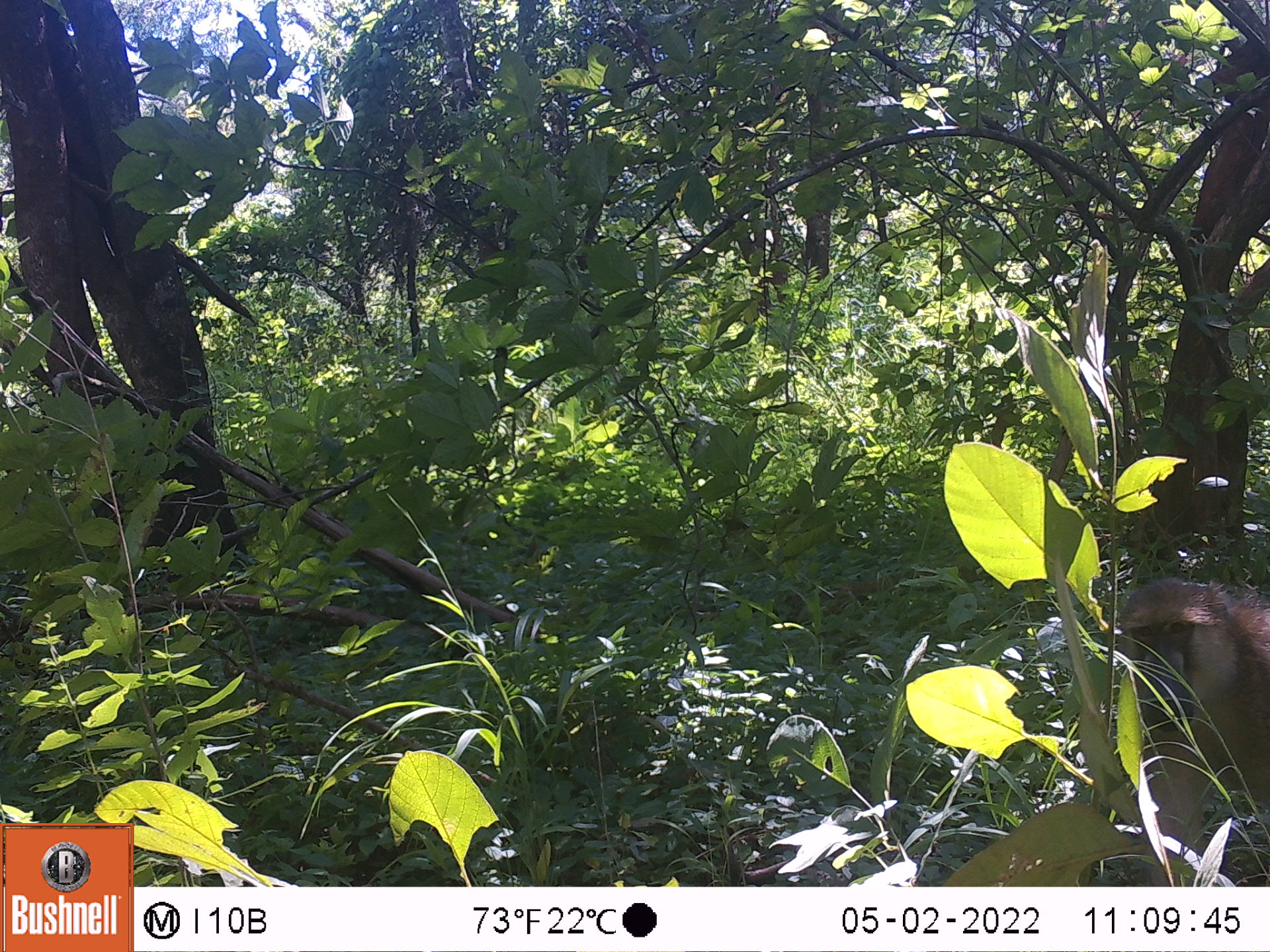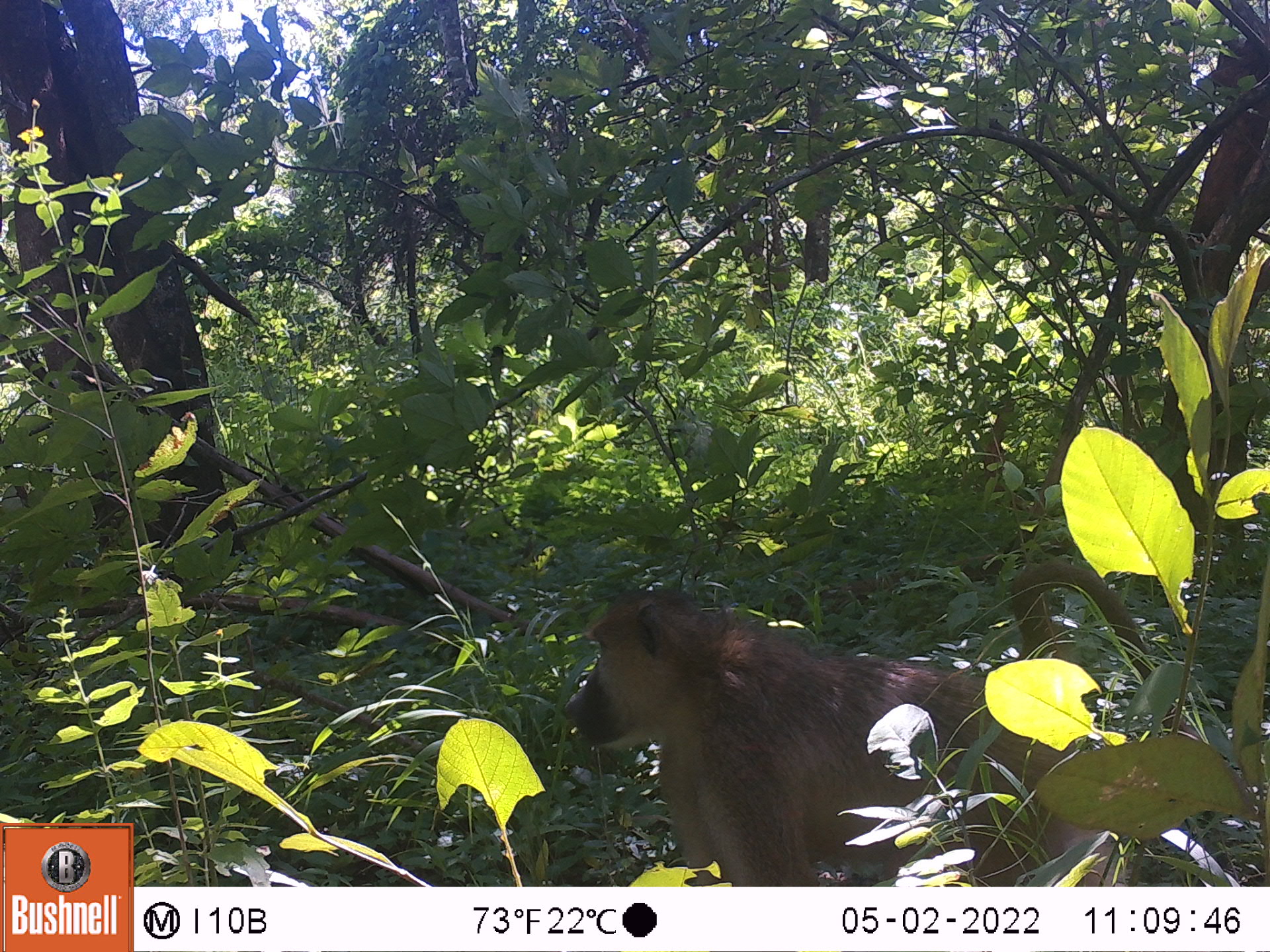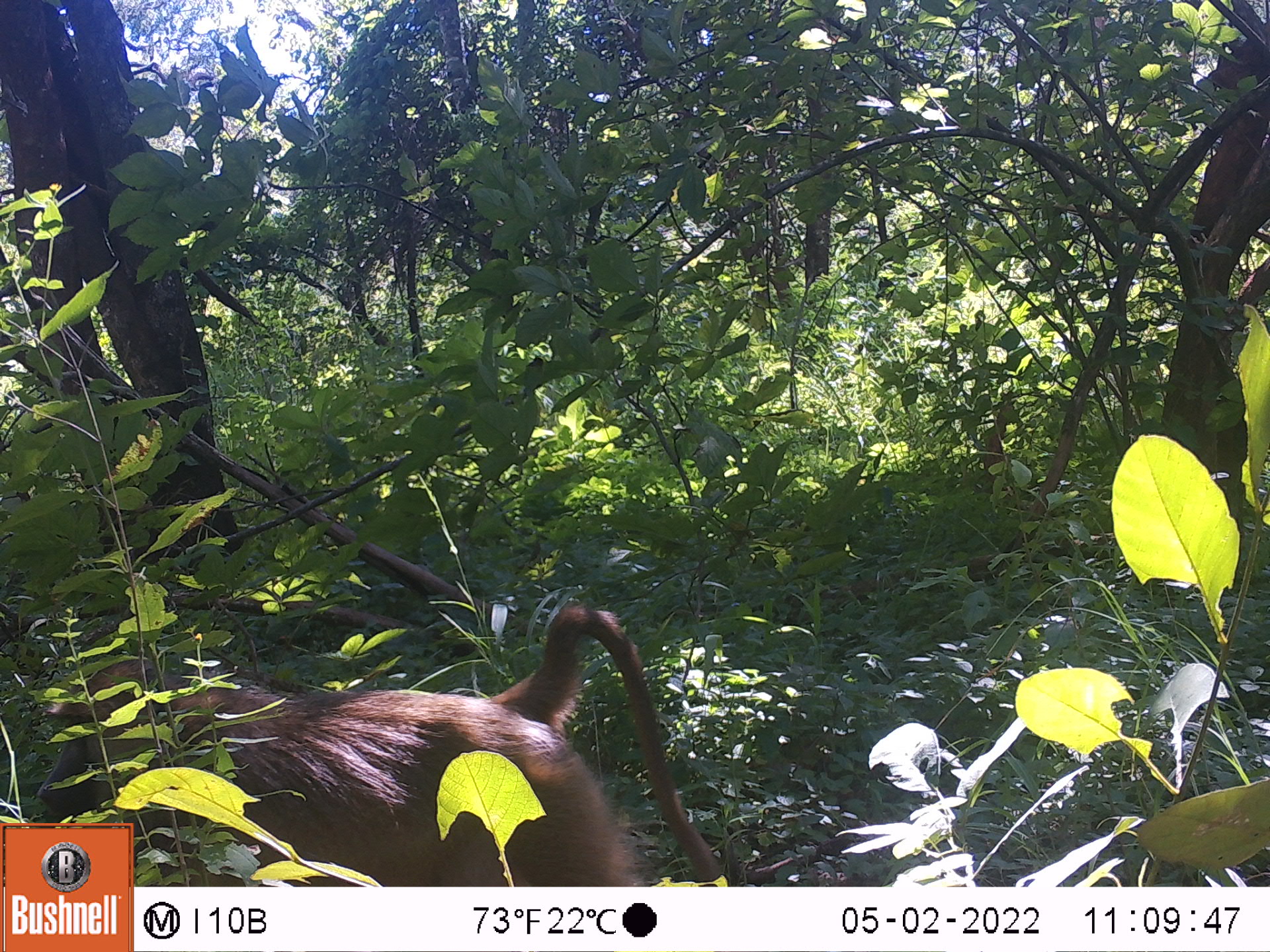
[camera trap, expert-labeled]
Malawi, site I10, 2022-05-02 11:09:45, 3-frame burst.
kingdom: Animalia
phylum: Chordata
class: Mammalia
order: Primates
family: Cercopithecidae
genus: Papio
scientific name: Papio cynocephalus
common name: yellow baboon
Yellow baboon (Papio cynocephalus), count 1.